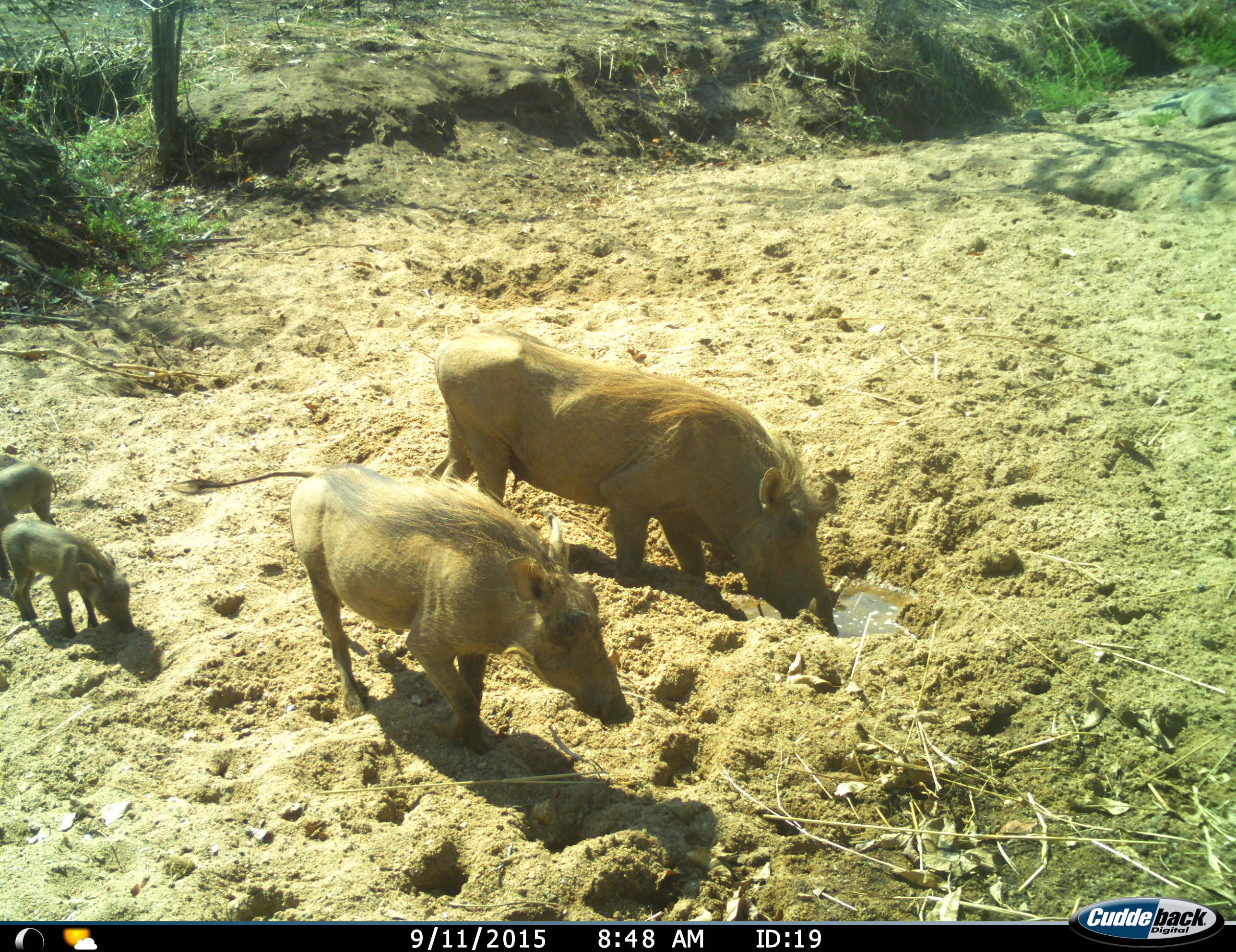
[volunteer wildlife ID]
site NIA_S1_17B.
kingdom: Animalia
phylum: Chordata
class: Mammalia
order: Artiodactyla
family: Suidae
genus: Phacochoerus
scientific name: Phacochoerus africanus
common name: warthog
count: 4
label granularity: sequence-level